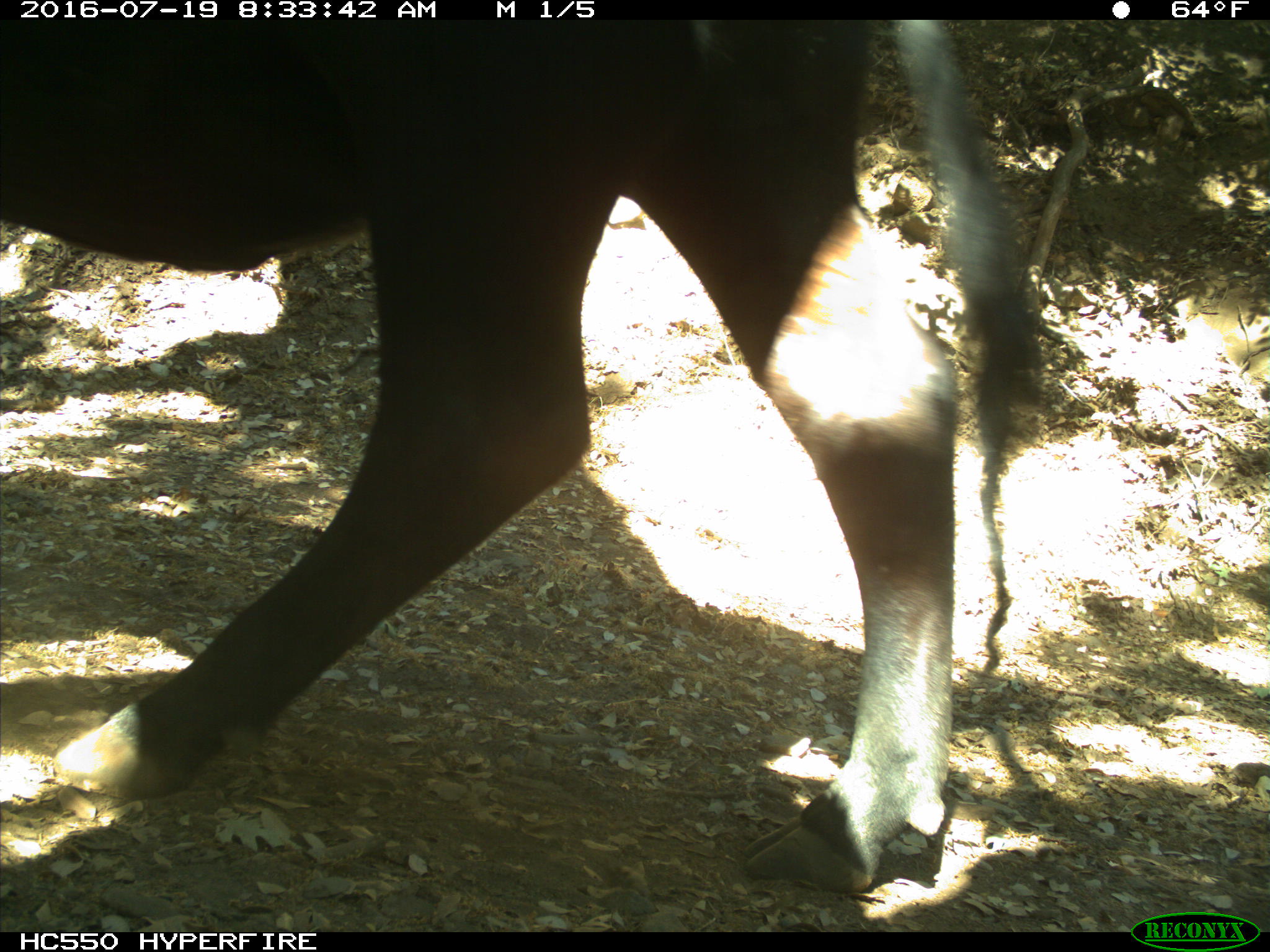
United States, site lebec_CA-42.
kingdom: Animalia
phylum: Chordata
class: Mammalia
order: Artiodactyla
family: Bovidae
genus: Bos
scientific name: Bos taurus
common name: domestic cow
Bos taurus (domestic cow).